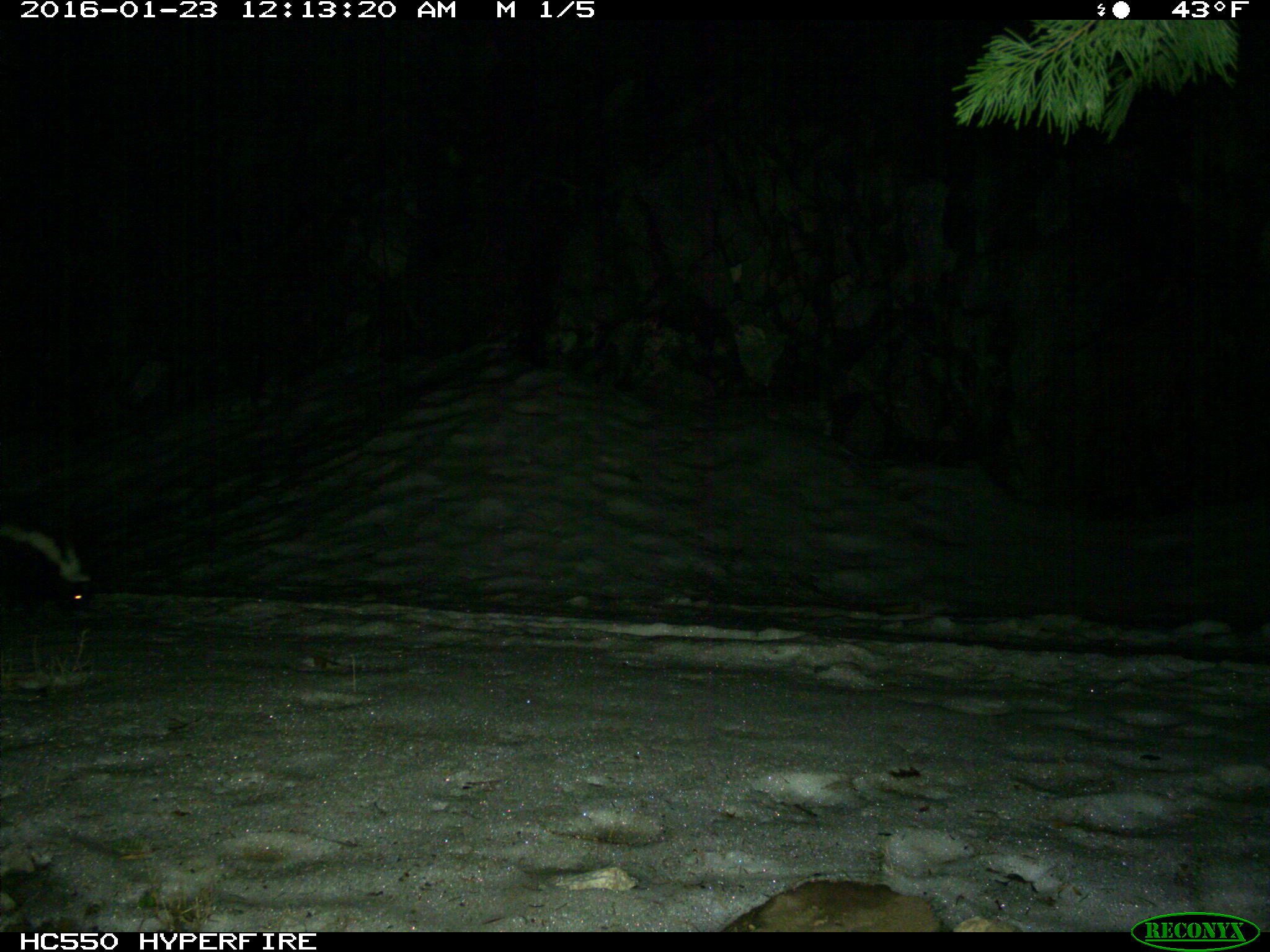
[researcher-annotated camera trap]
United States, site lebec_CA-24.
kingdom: Animalia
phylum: Chordata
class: Mammalia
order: Carnivora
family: Mephitidae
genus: Mephitis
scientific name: Mephitis mephitis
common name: striped skunk